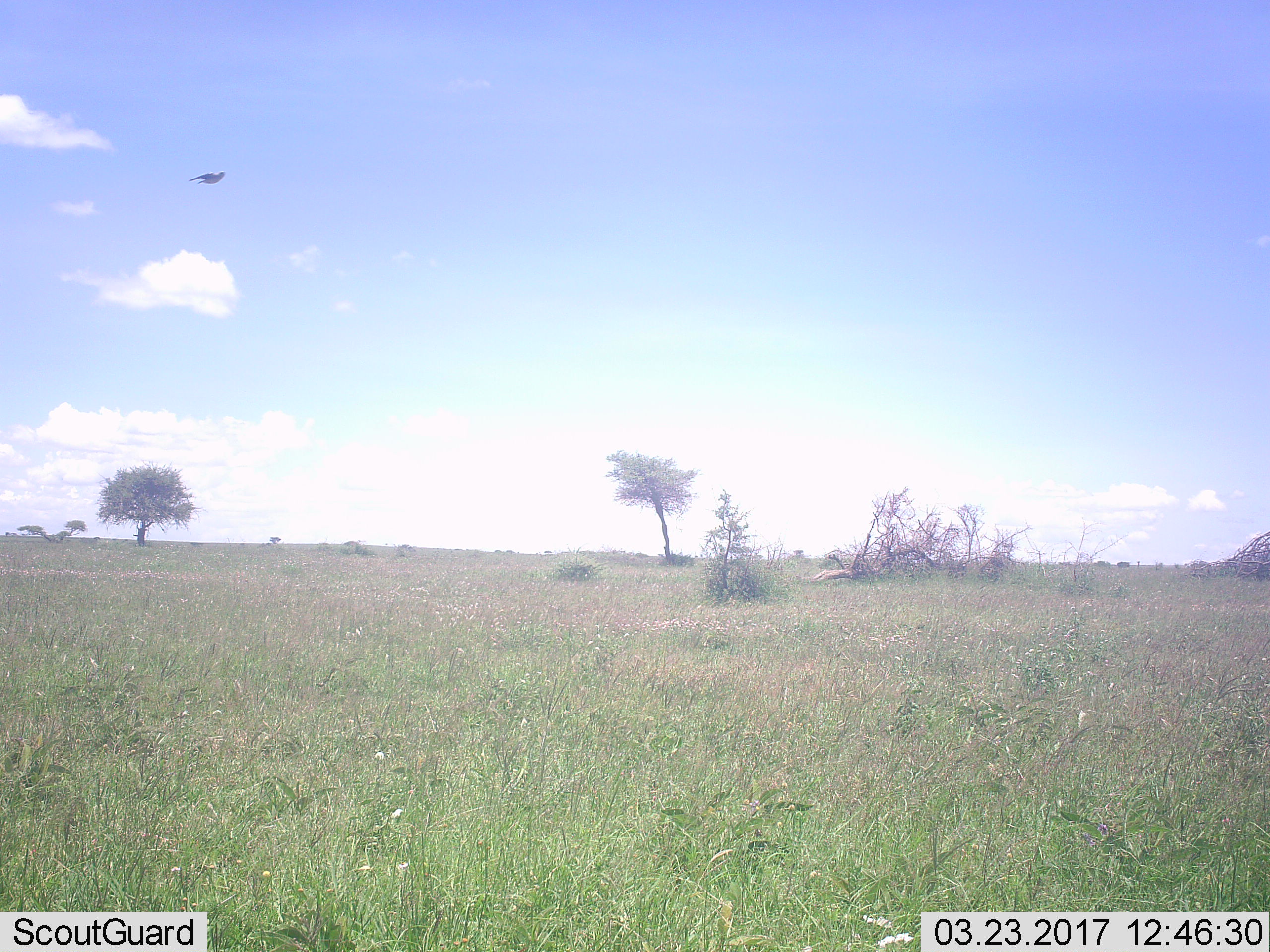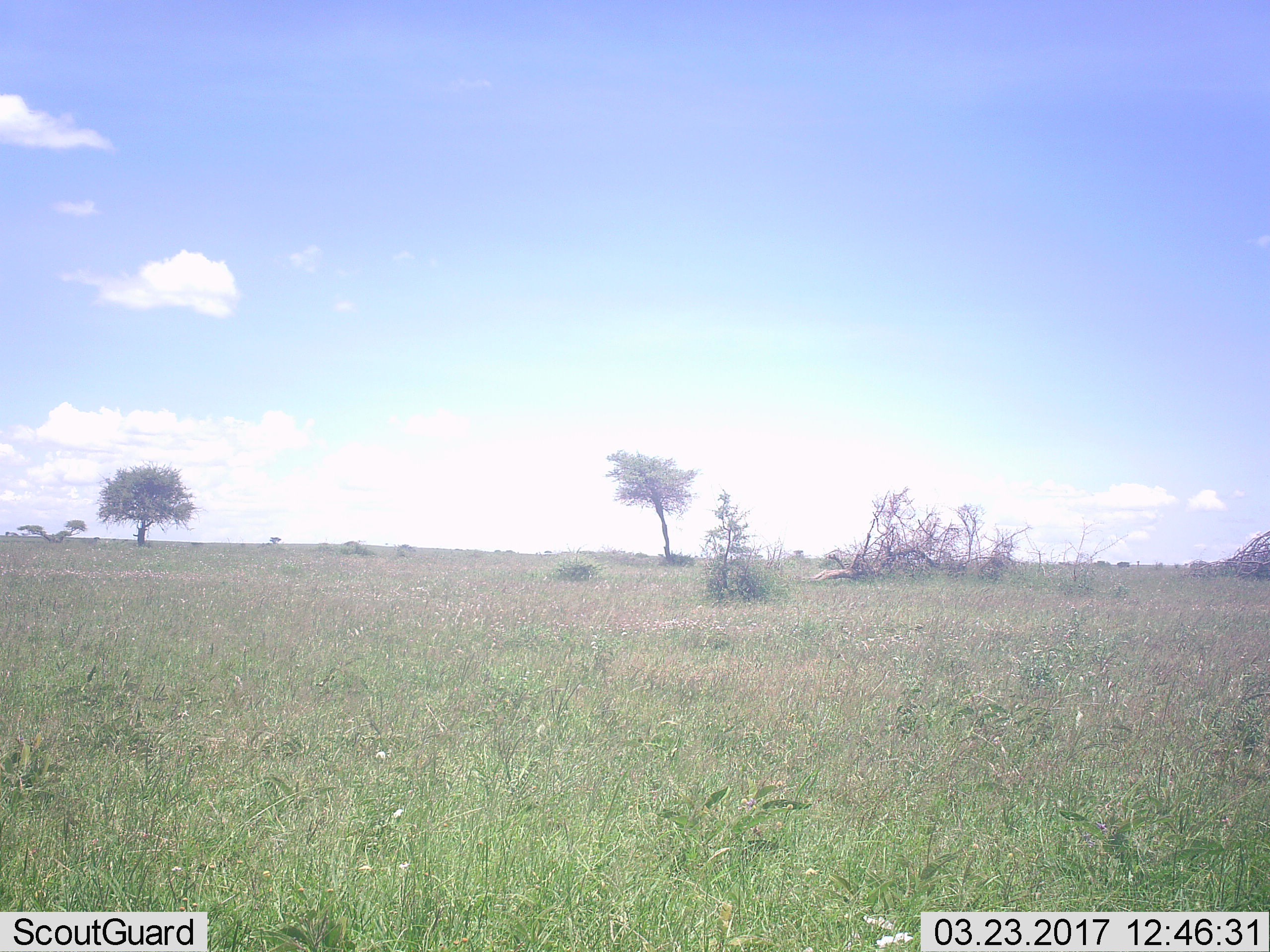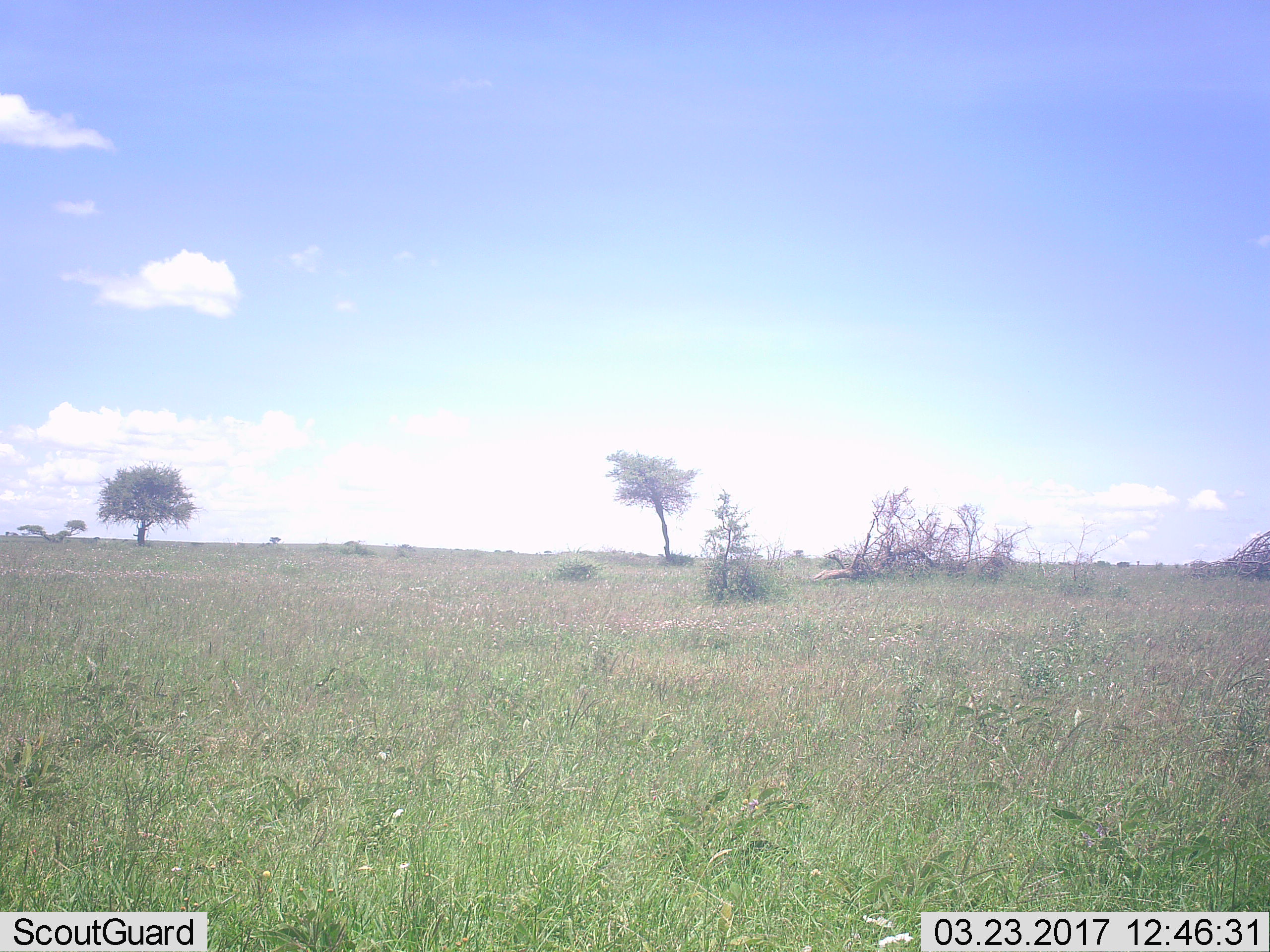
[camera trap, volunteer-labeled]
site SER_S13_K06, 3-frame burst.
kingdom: Animalia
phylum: Chordata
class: Aves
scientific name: Aves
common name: bird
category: birdother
Birdother (bird) (Aves), count 1. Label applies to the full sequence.